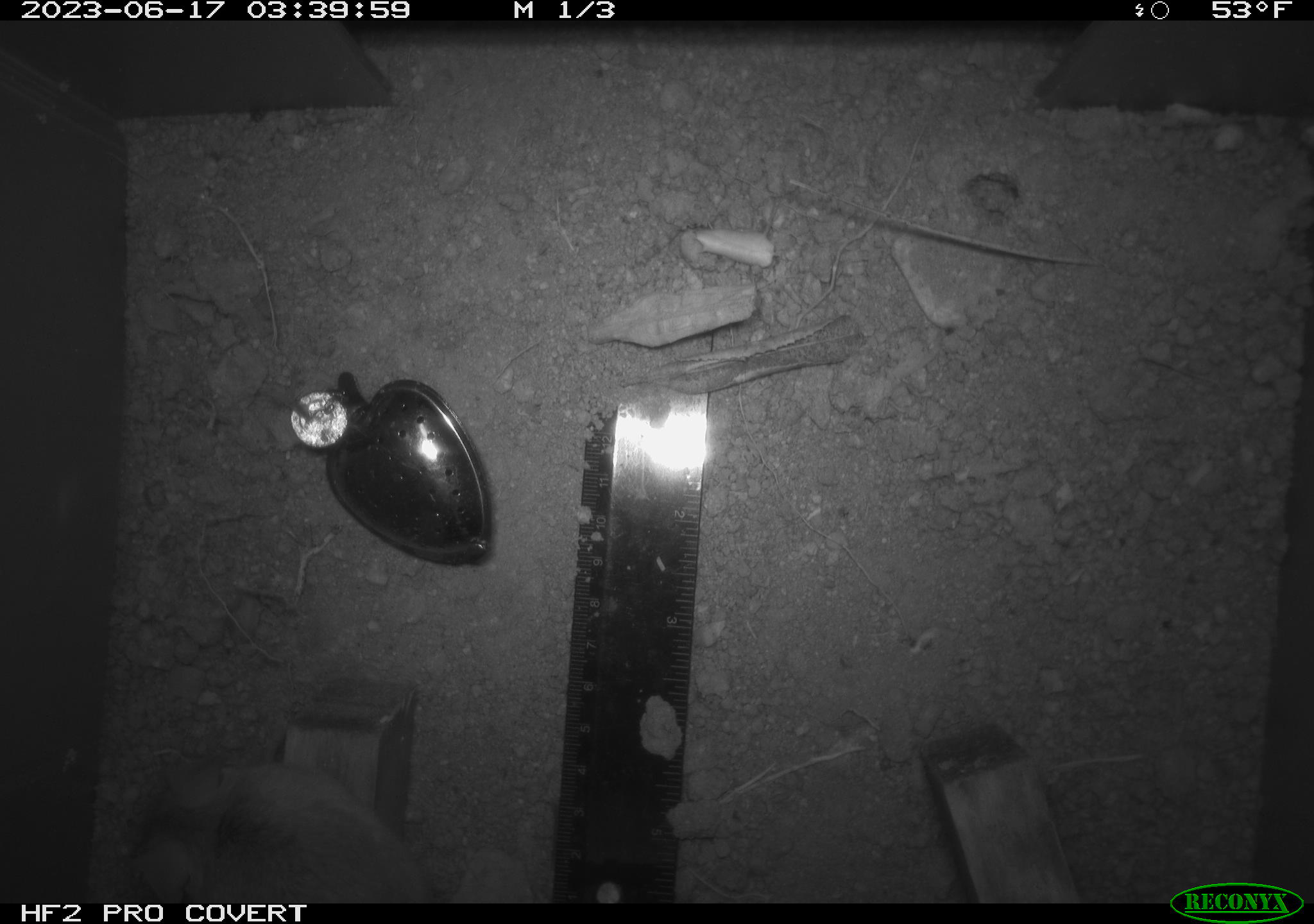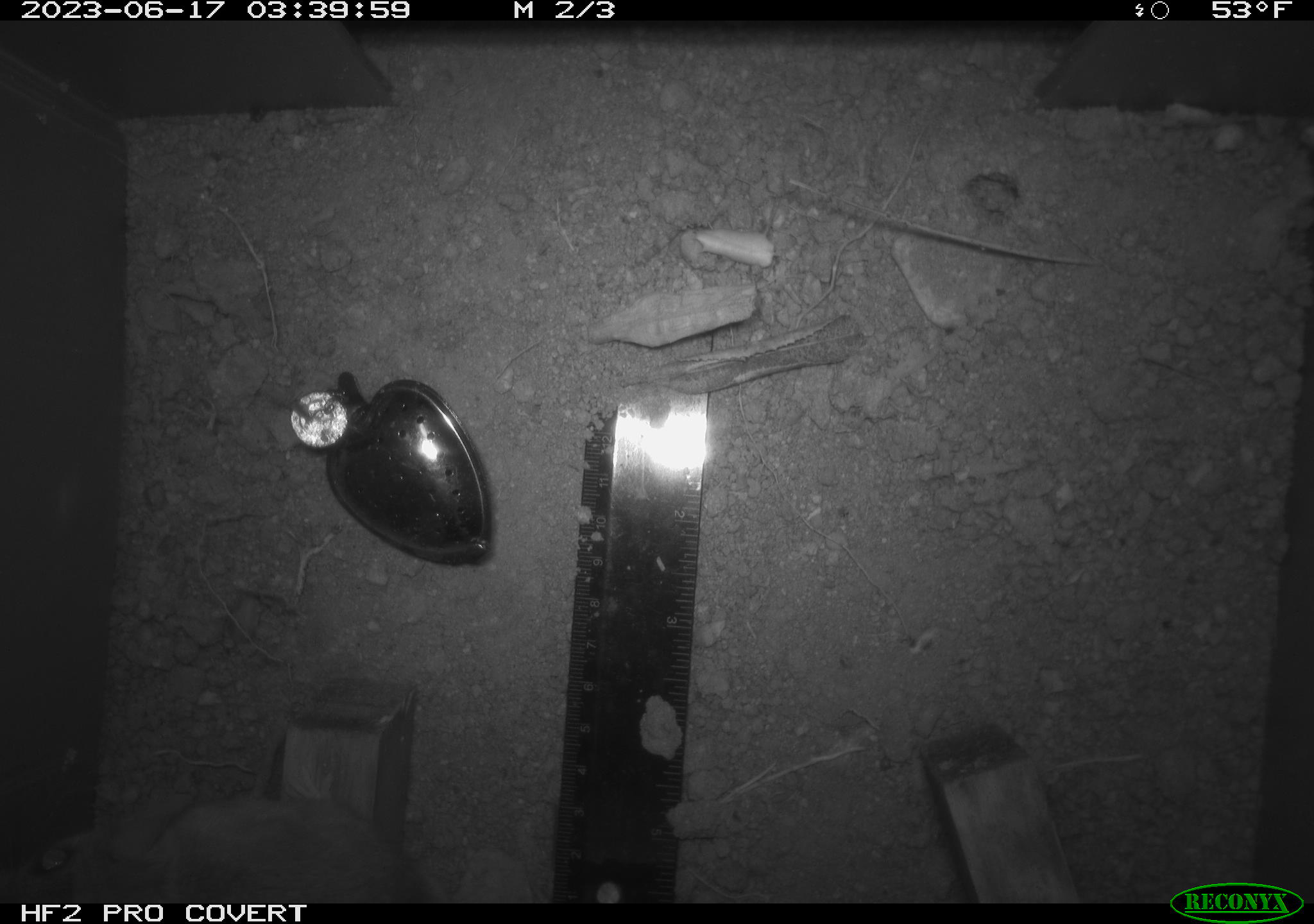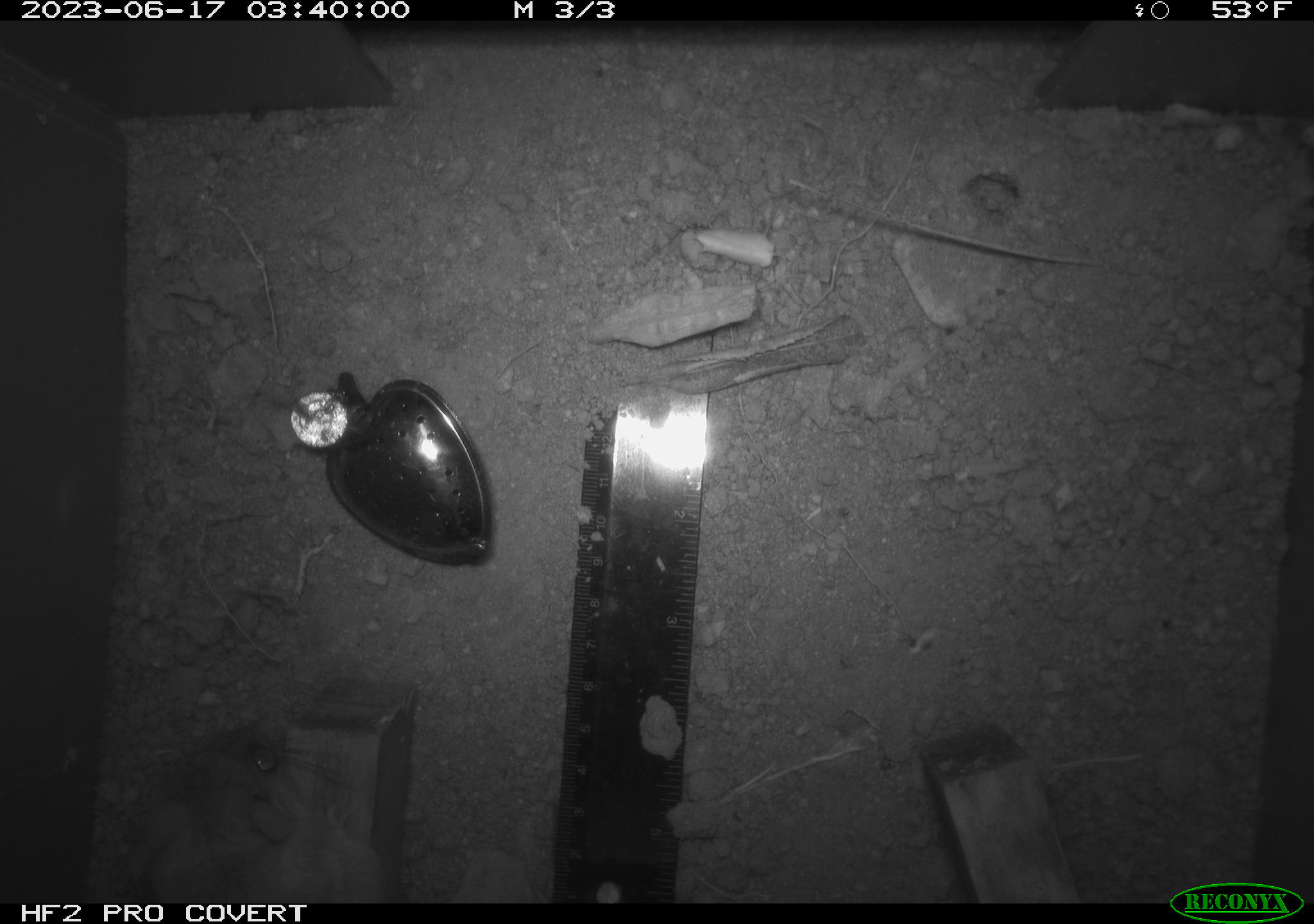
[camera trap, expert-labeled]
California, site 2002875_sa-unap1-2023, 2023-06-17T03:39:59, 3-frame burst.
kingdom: Animalia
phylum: Chordata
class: Mammalia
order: Rodentia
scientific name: Rodentia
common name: mouse species